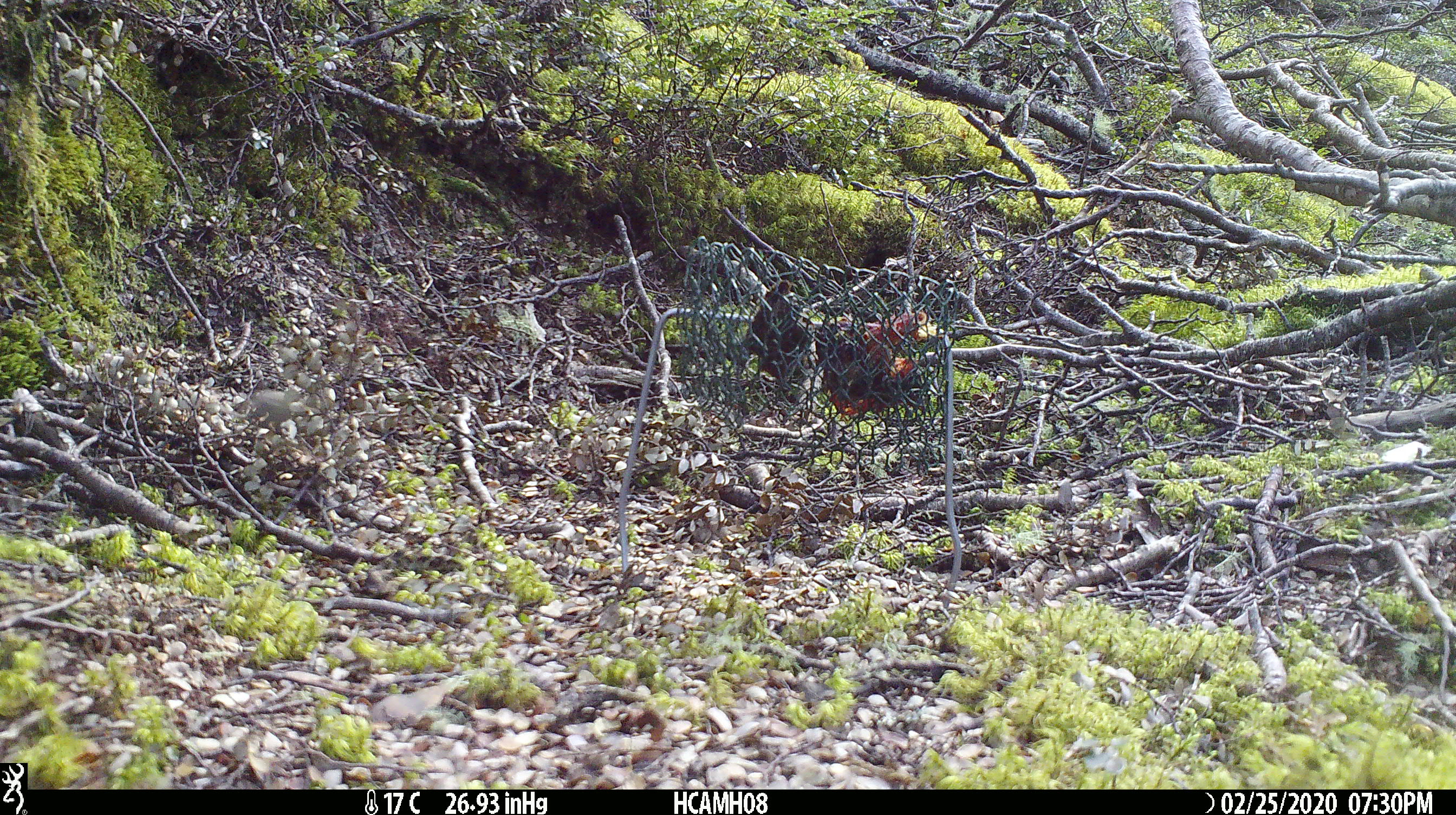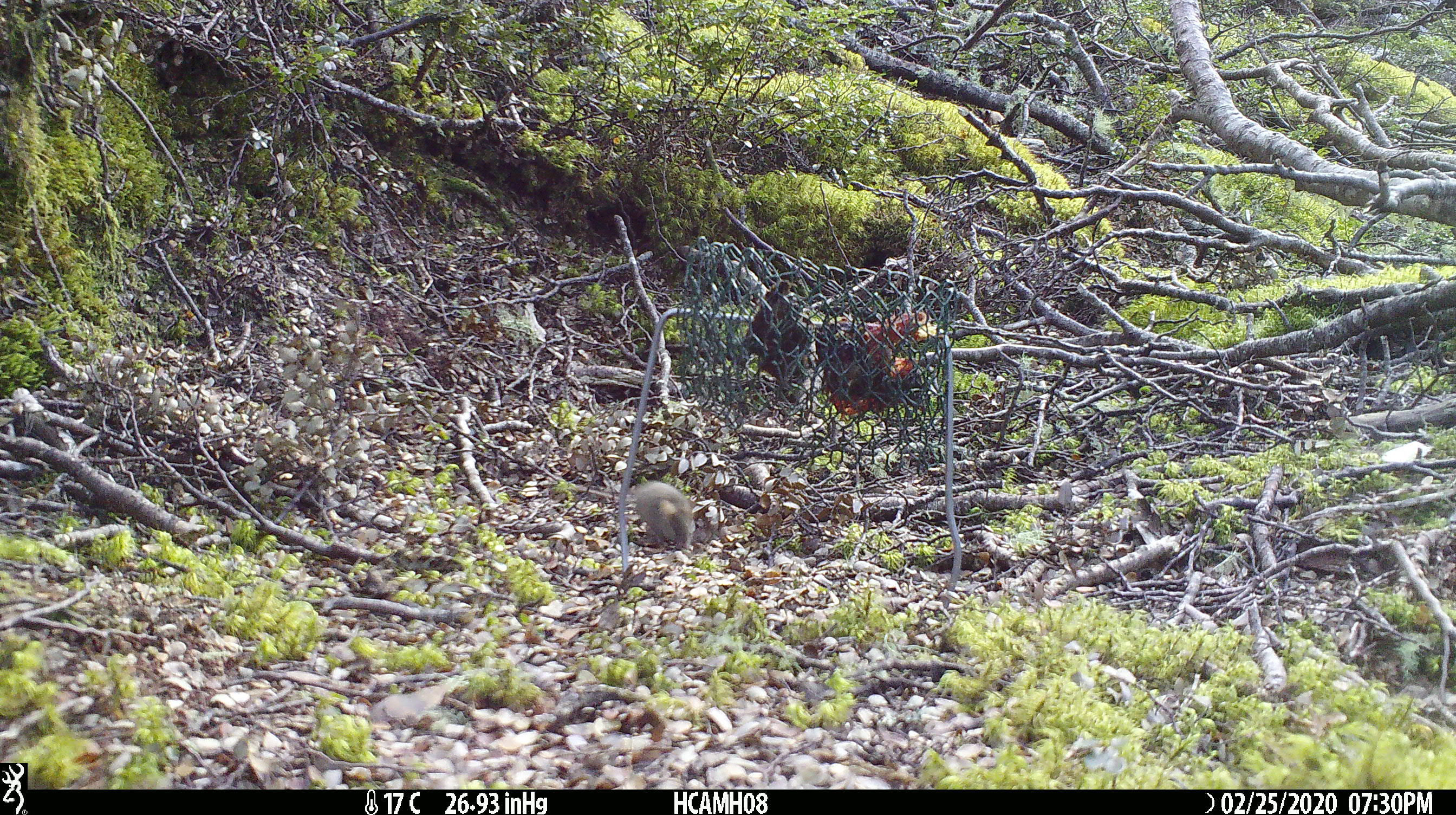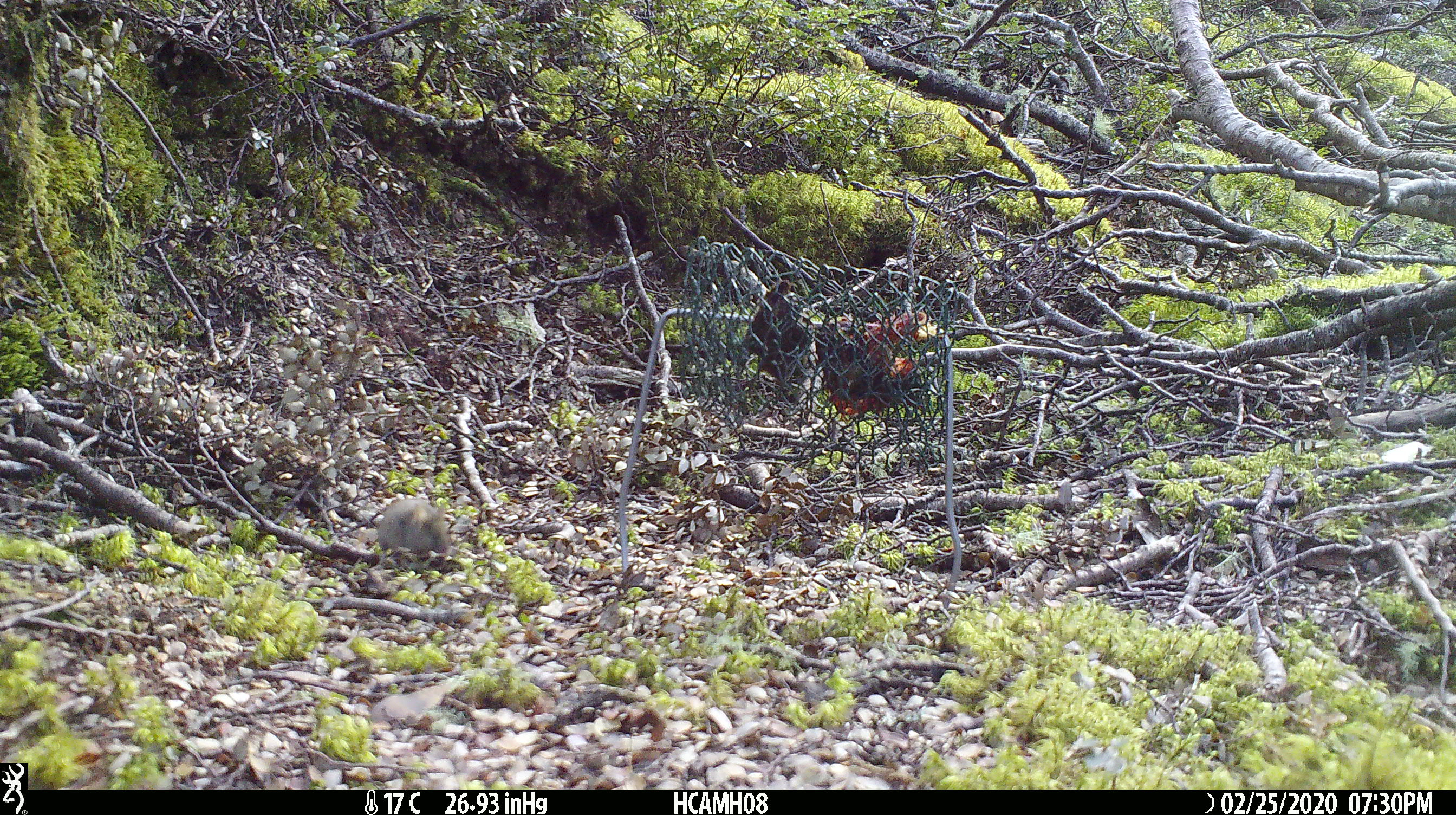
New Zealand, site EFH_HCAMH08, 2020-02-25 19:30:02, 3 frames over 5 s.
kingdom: Animalia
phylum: Chordata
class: Mammalia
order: Rodentia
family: Muridae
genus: Mus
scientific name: Mus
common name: mouse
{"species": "mouse (Mus)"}